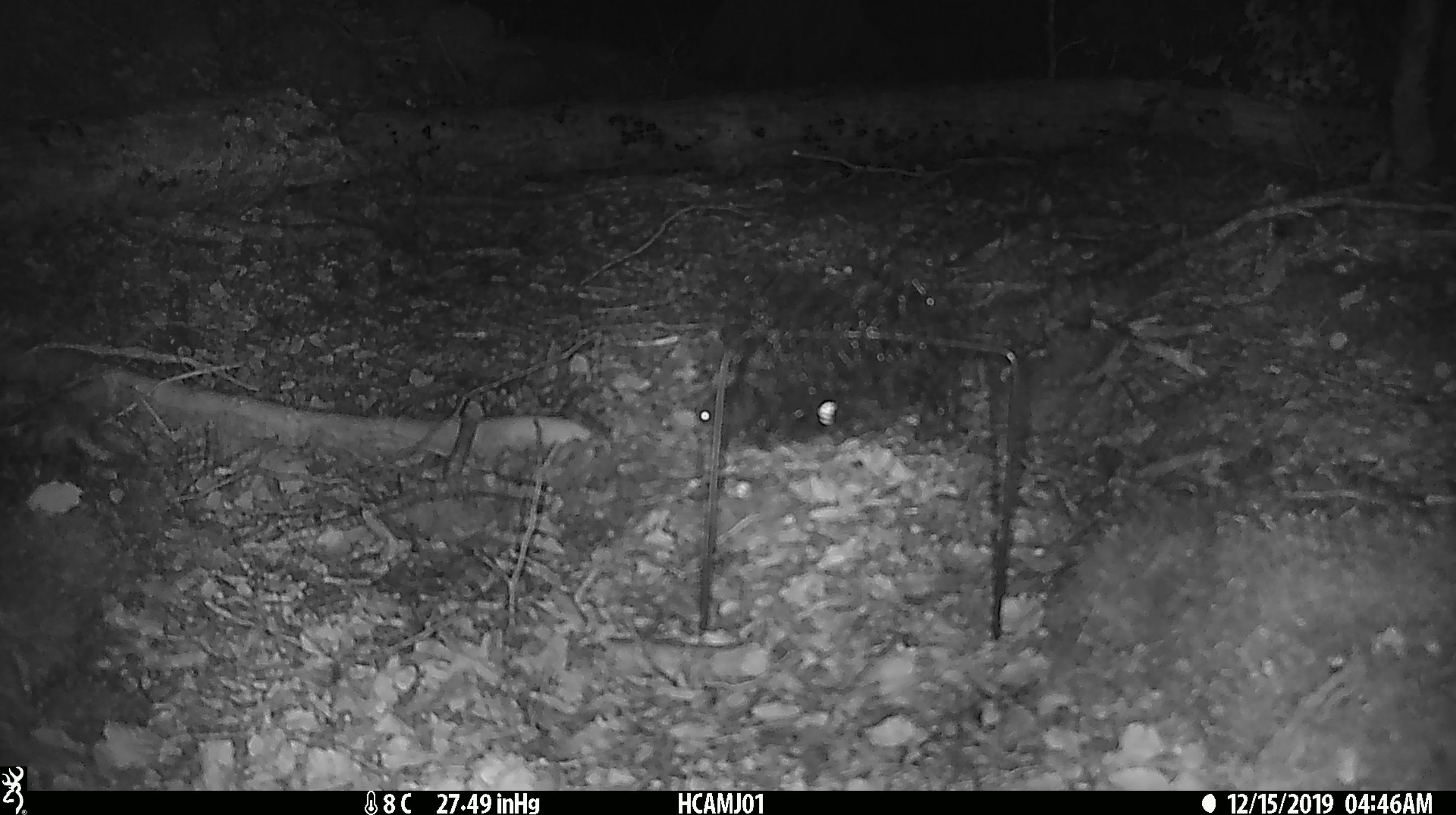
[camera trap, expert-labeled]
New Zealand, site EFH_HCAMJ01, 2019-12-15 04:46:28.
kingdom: Animalia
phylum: Chordata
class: Mammalia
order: Rodentia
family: Muridae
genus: Mus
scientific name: Mus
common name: mouse